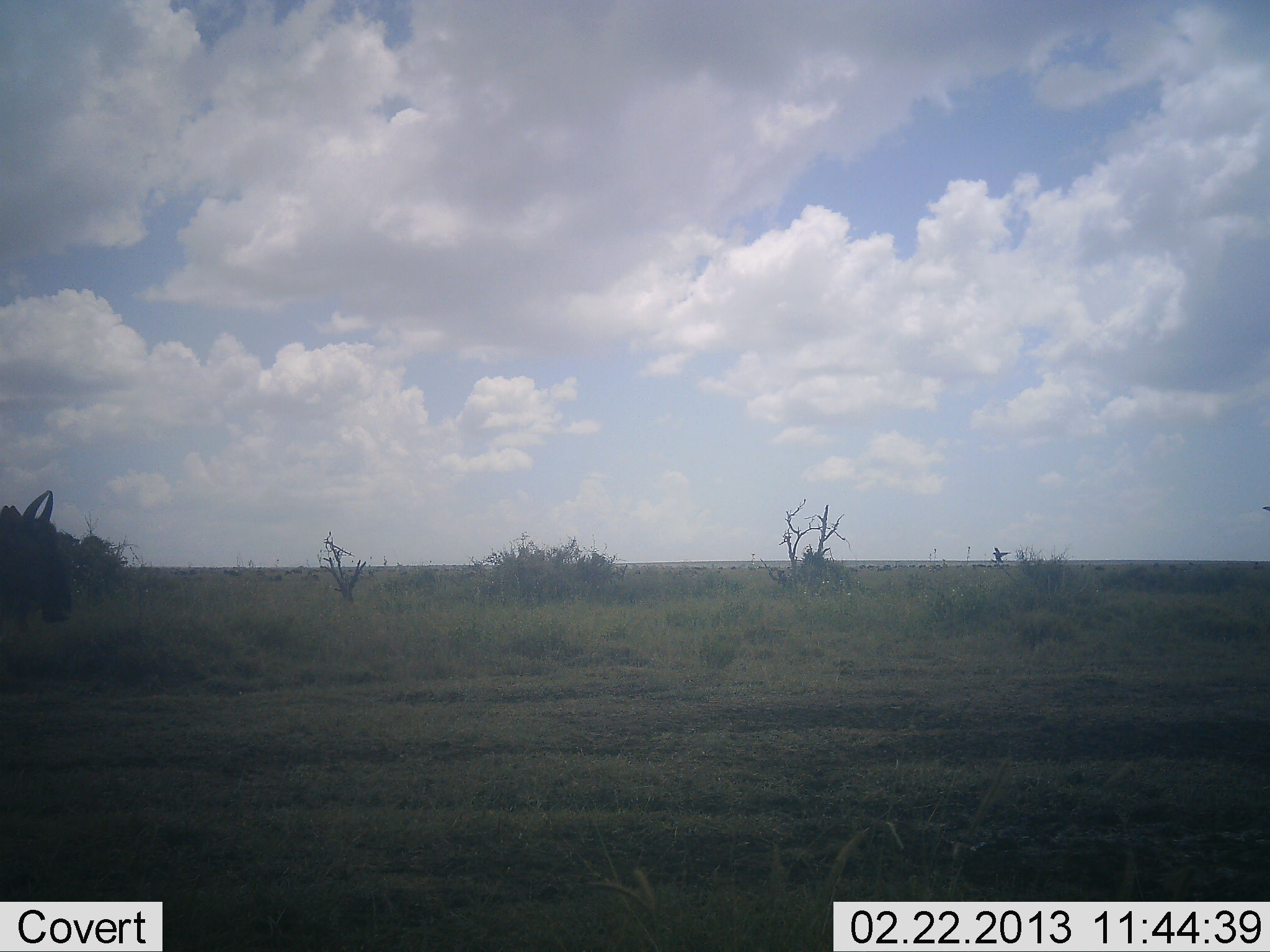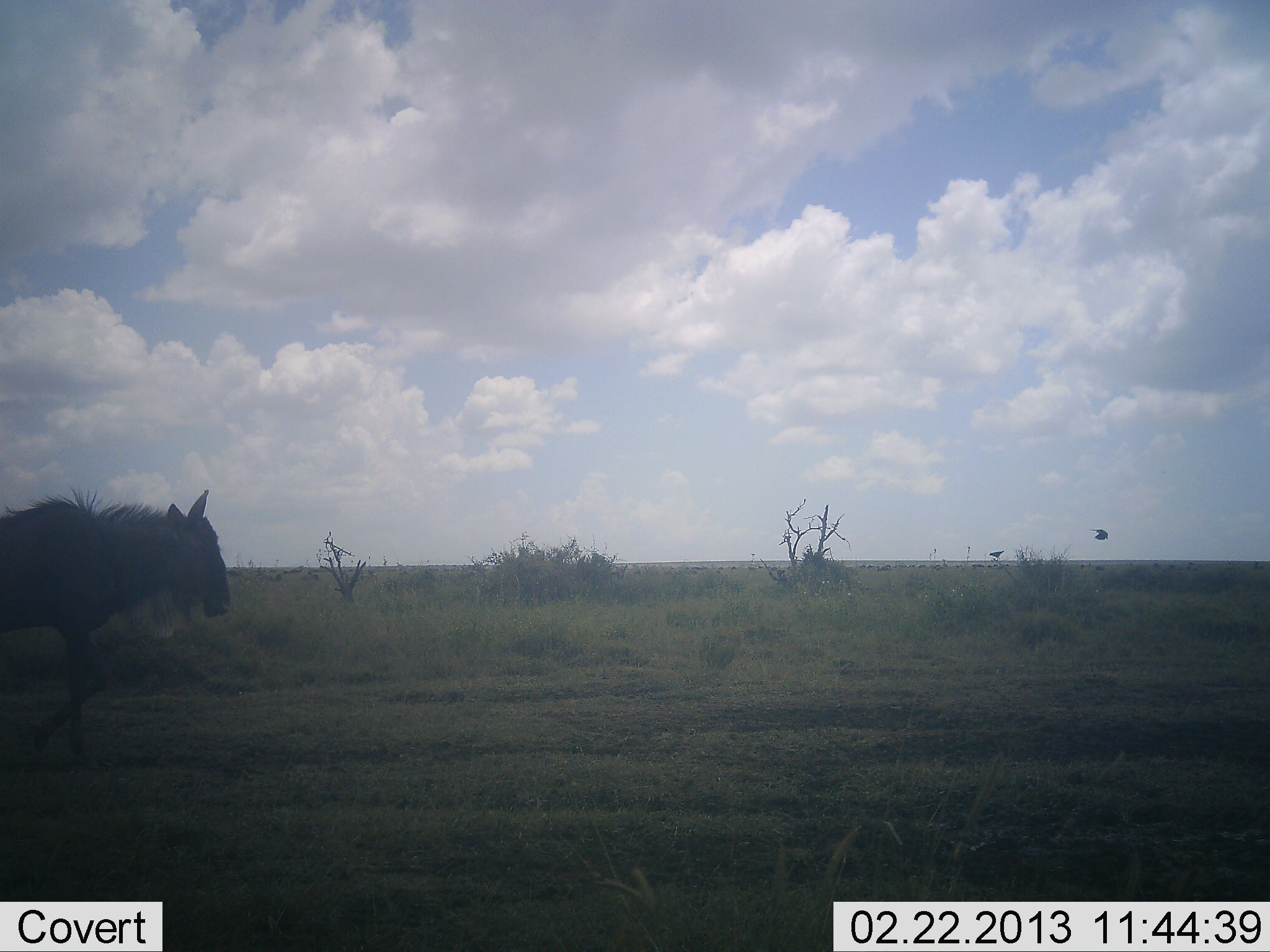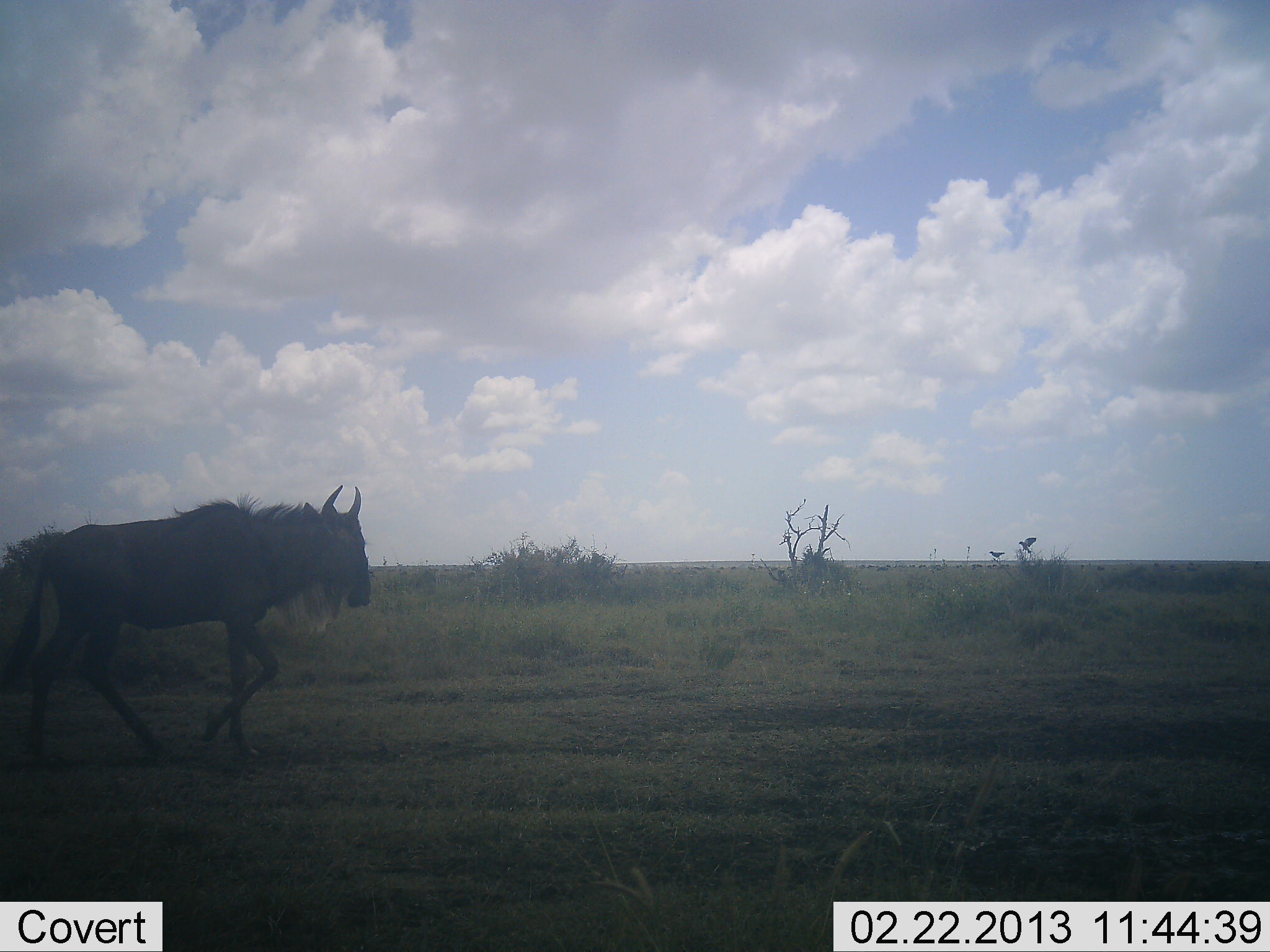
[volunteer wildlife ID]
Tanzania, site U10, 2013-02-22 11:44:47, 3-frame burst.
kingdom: Animalia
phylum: Chordata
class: Aves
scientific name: Aves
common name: bird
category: otherbird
Otherbird (bird) (Aves), count 2. Behavior (volunteer vote fractions): standing 28%, resting 17%, moving 100%, interacting 0%. Young present (vote fraction): 0%. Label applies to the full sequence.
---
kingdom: Animalia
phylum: Chordata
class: Mammalia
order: Artiodactyla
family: Bovidae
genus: Connochaetes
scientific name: Connochaetes taurinus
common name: blue wildebeest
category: wildebeest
Wildebeest (blue wildebeest) (Connochaetes taurinus), count 1. Behavior (volunteer vote fractions): standing 7%, resting 0%, moving 100%, interacting 0%. Young present (vote fraction): 0%. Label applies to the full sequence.